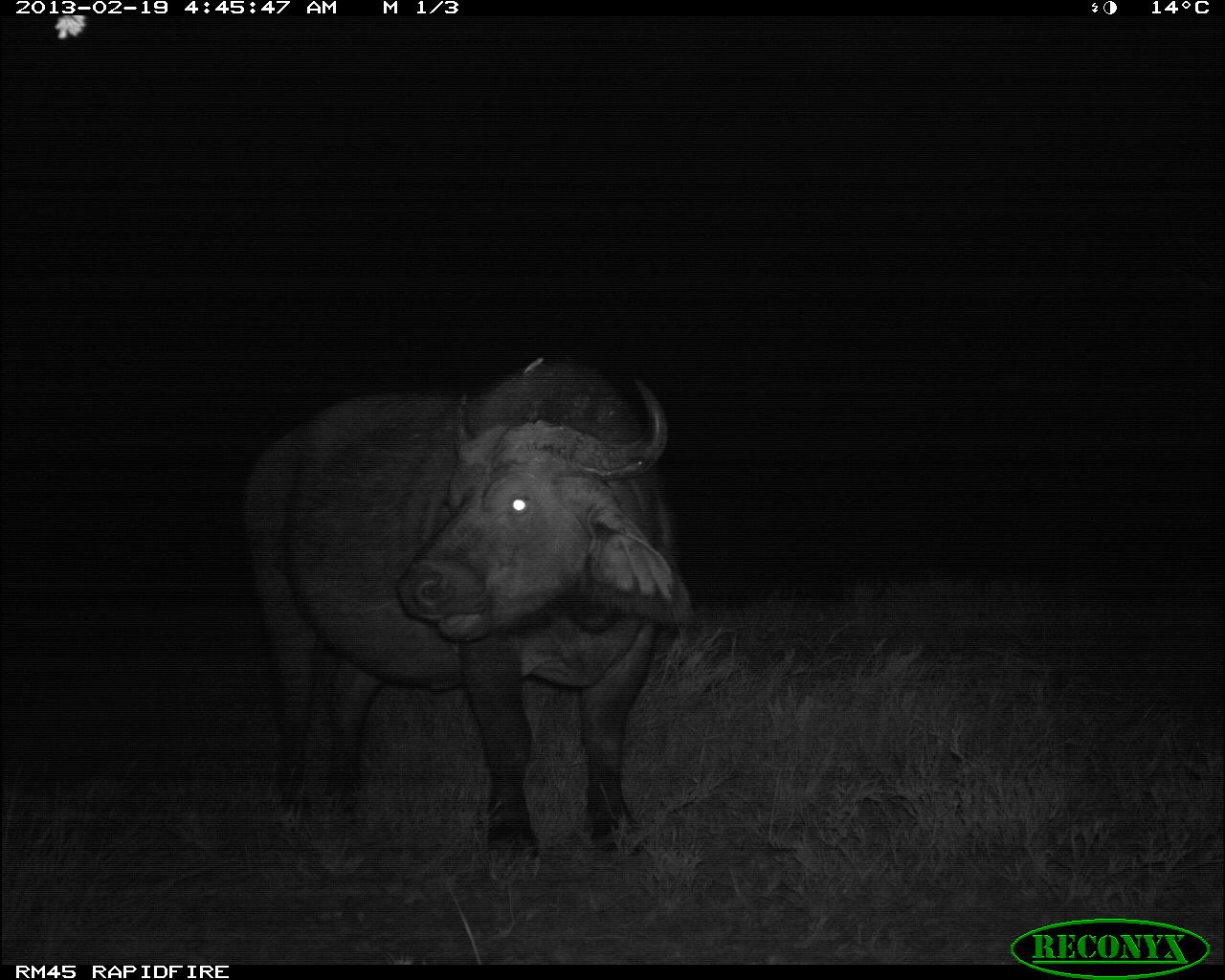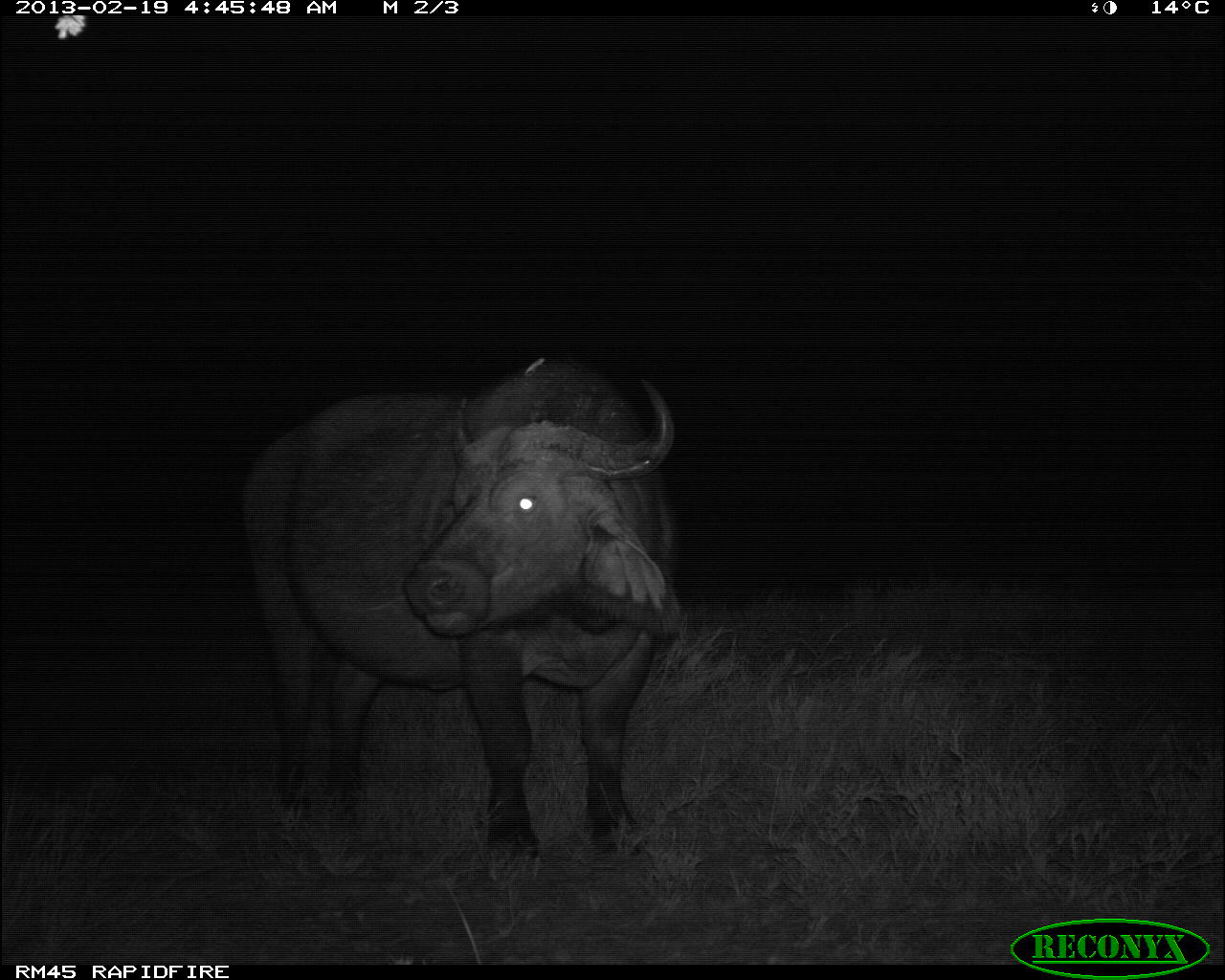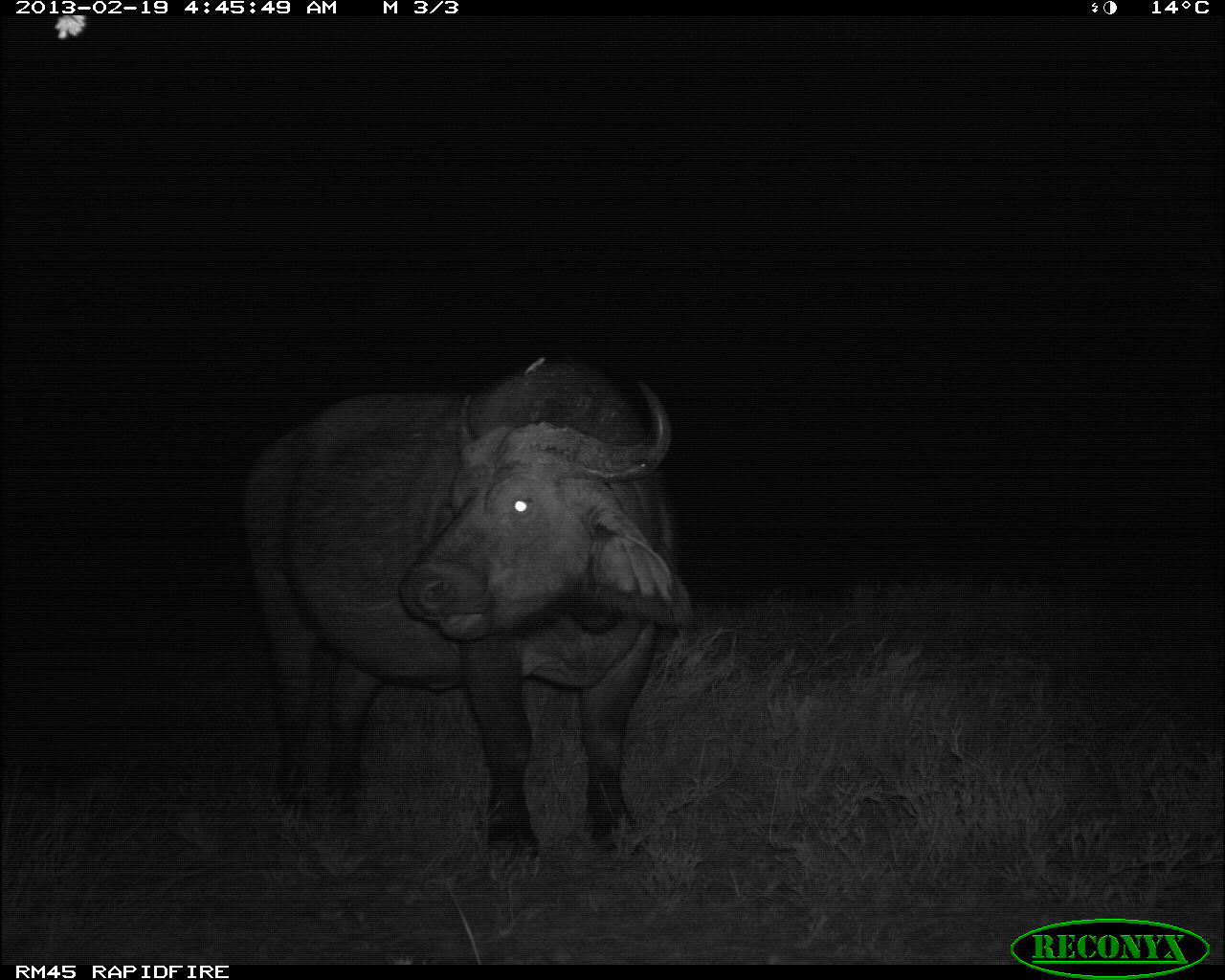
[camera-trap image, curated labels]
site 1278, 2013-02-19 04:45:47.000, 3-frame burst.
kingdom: Animalia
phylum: Chordata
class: Mammalia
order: Artiodactyla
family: Bovidae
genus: Syncerus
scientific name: Syncerus caffer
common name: african buffalo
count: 1